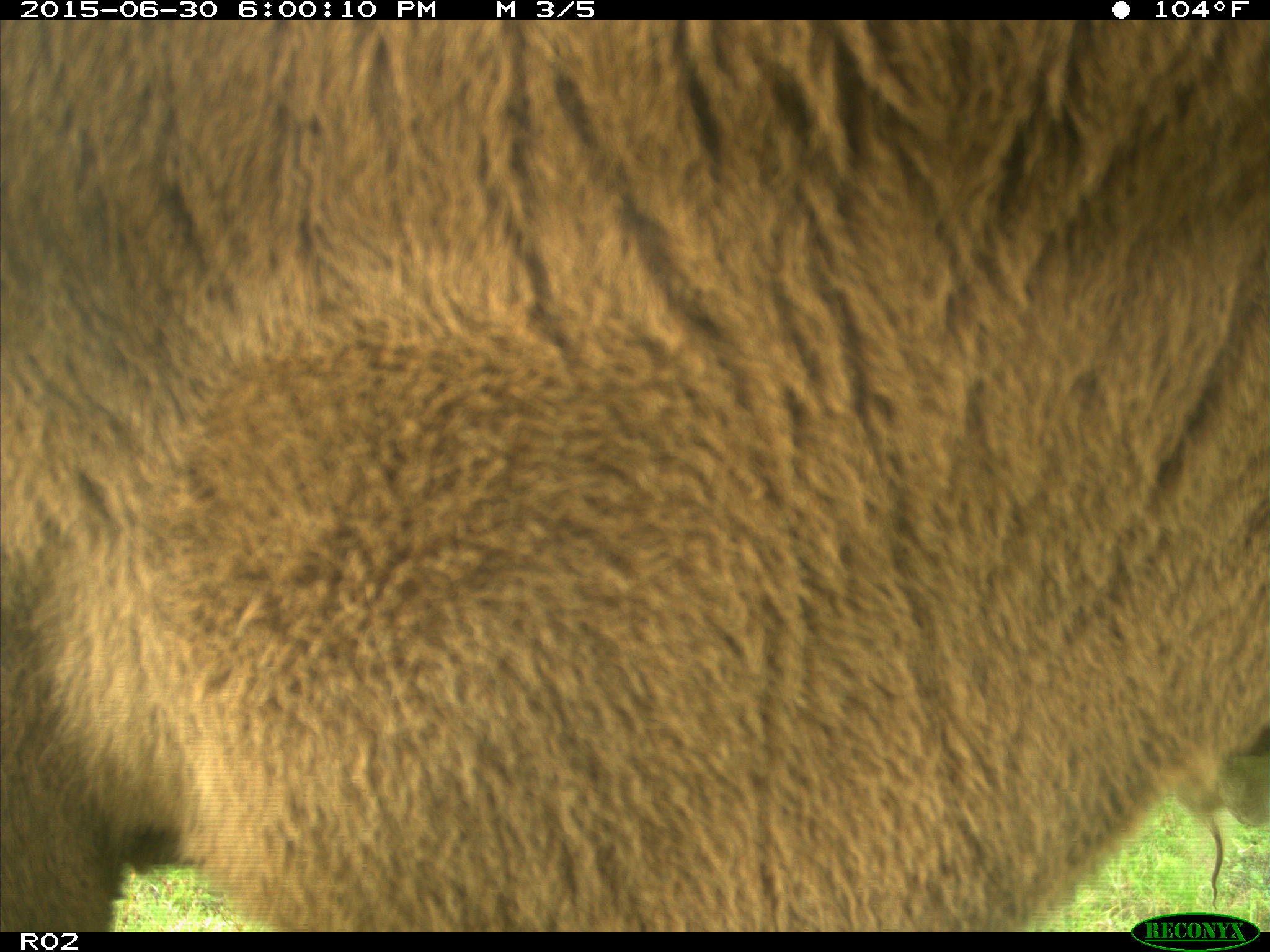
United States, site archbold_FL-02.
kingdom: Animalia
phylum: Chordata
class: Mammalia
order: Artiodactyla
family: Bovidae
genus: Bos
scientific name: Bos taurus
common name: domestic cow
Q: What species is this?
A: Bos taurus (domestic cow).